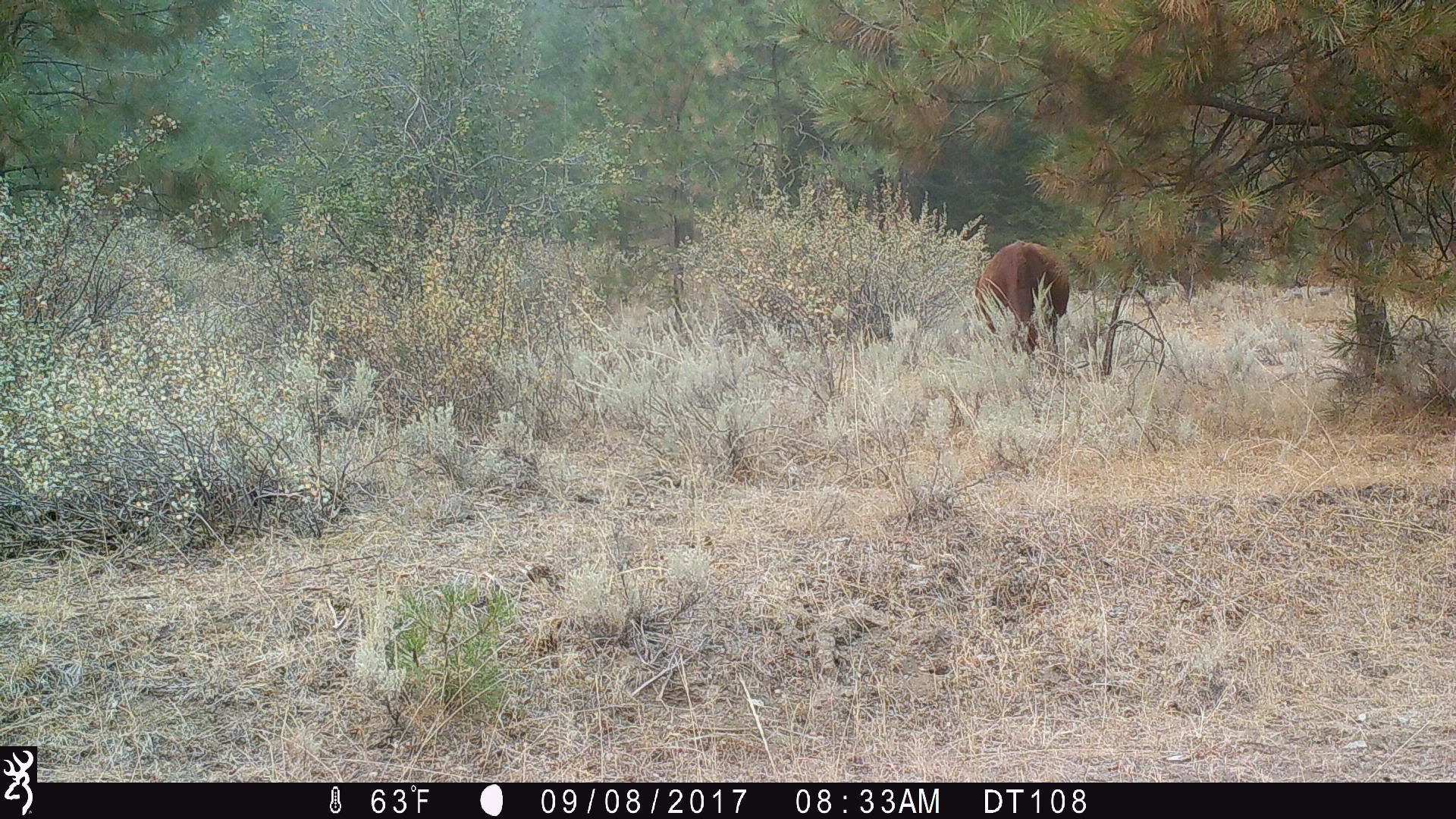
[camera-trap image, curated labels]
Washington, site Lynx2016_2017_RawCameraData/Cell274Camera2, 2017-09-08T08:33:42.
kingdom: Animalia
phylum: Chordata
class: Mammalia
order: Artiodactyla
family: Bovidae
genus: Bos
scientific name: Bos taurus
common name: domestic cattle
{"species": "domestic cattle (Bos taurus)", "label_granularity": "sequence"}